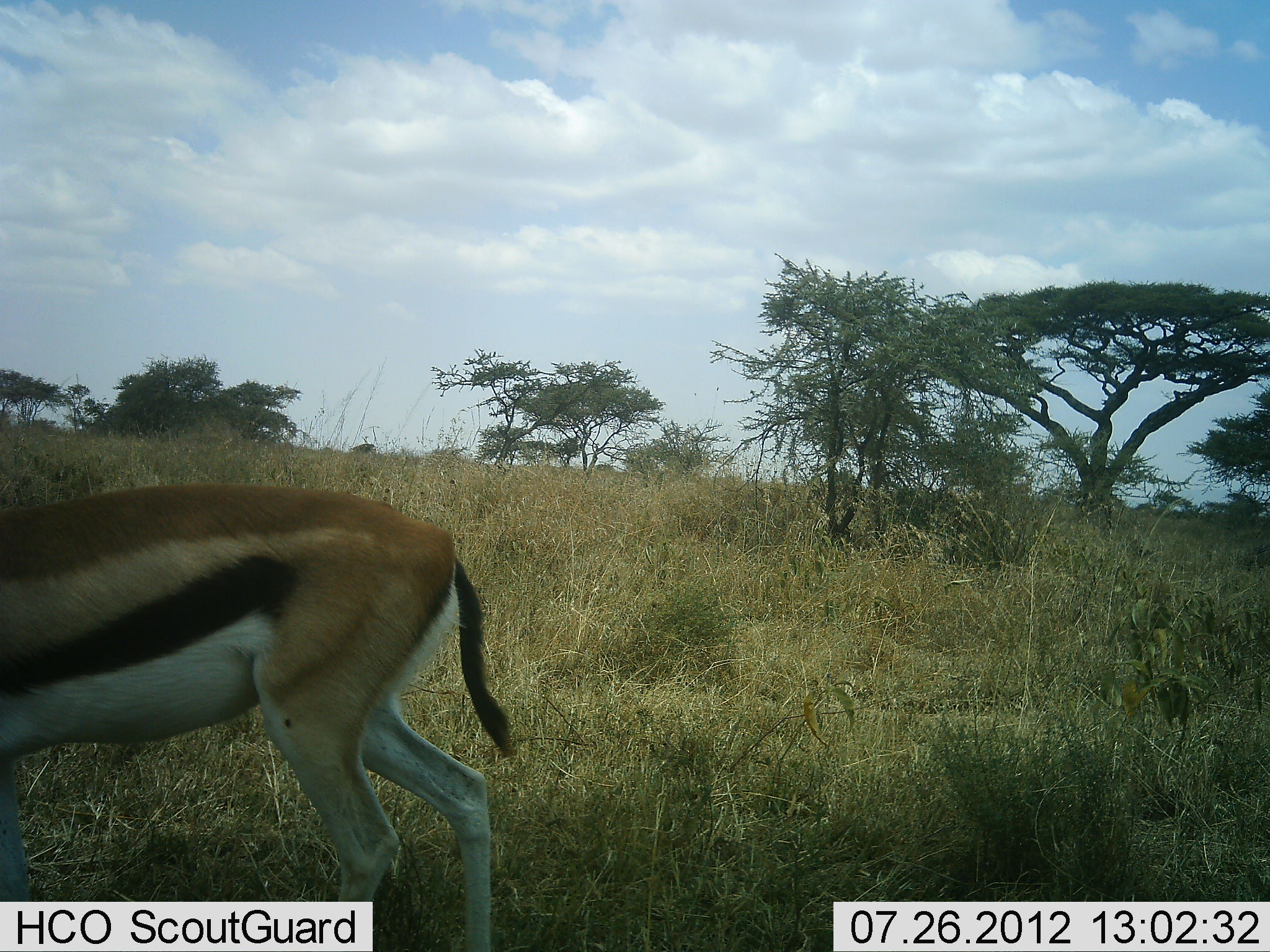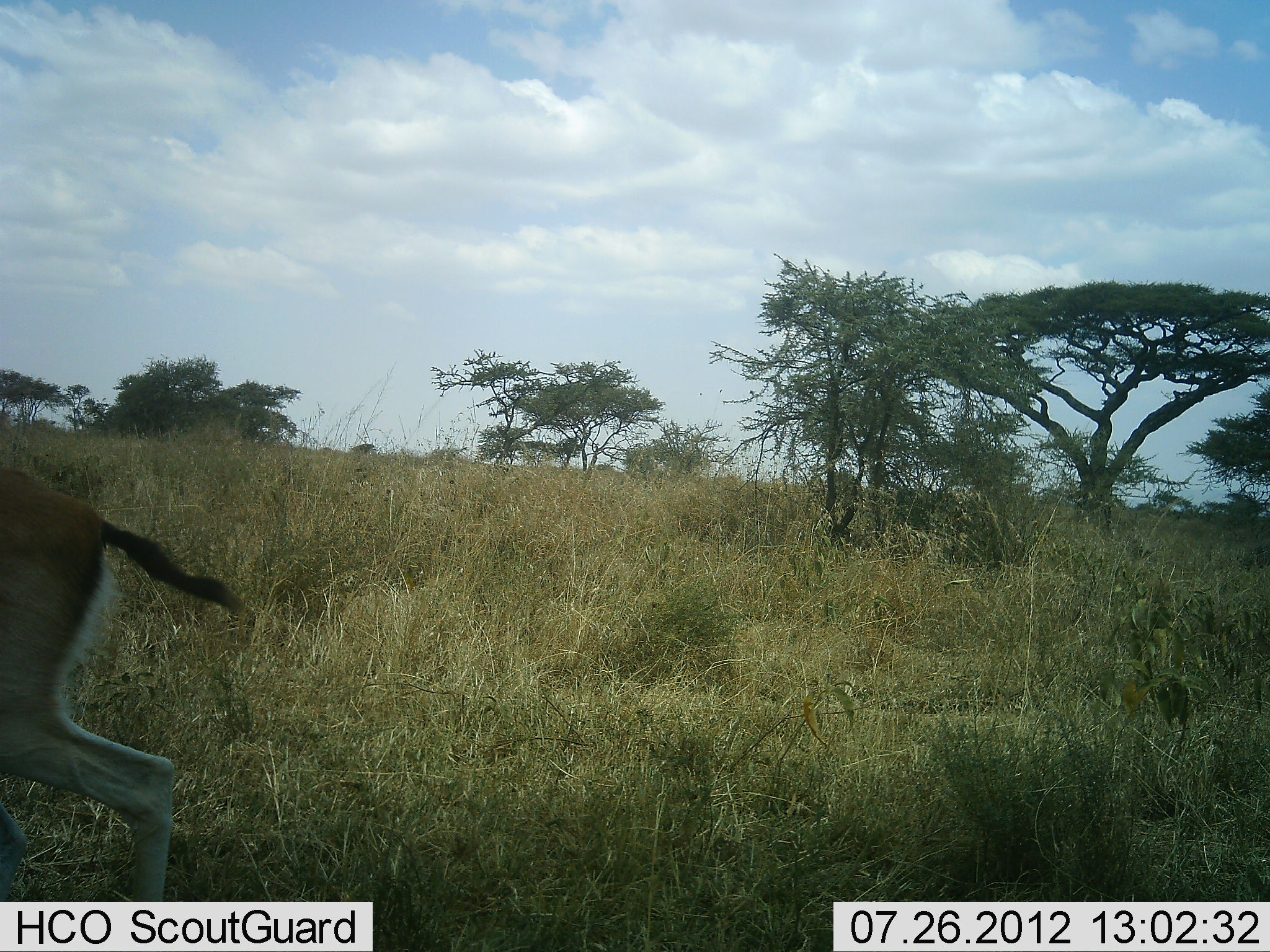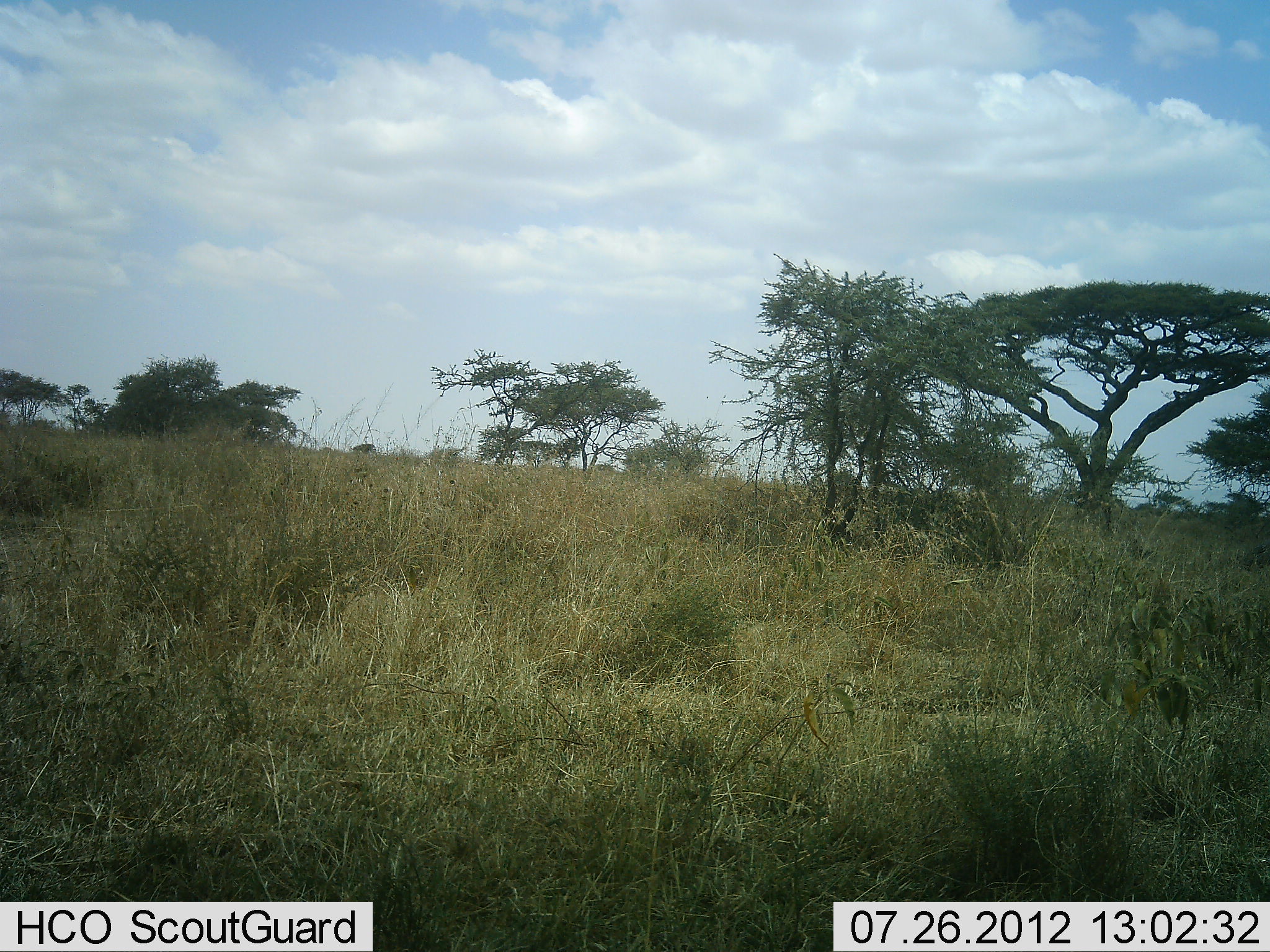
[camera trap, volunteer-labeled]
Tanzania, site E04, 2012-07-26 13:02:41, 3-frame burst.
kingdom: Animalia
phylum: Chordata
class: Mammalia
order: Artiodactyla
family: Bovidae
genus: Eudorcas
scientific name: Eudorcas thomsonii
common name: thomson's gazelle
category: gazellethomsons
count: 1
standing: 0%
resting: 0%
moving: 100%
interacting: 0%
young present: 0%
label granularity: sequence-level